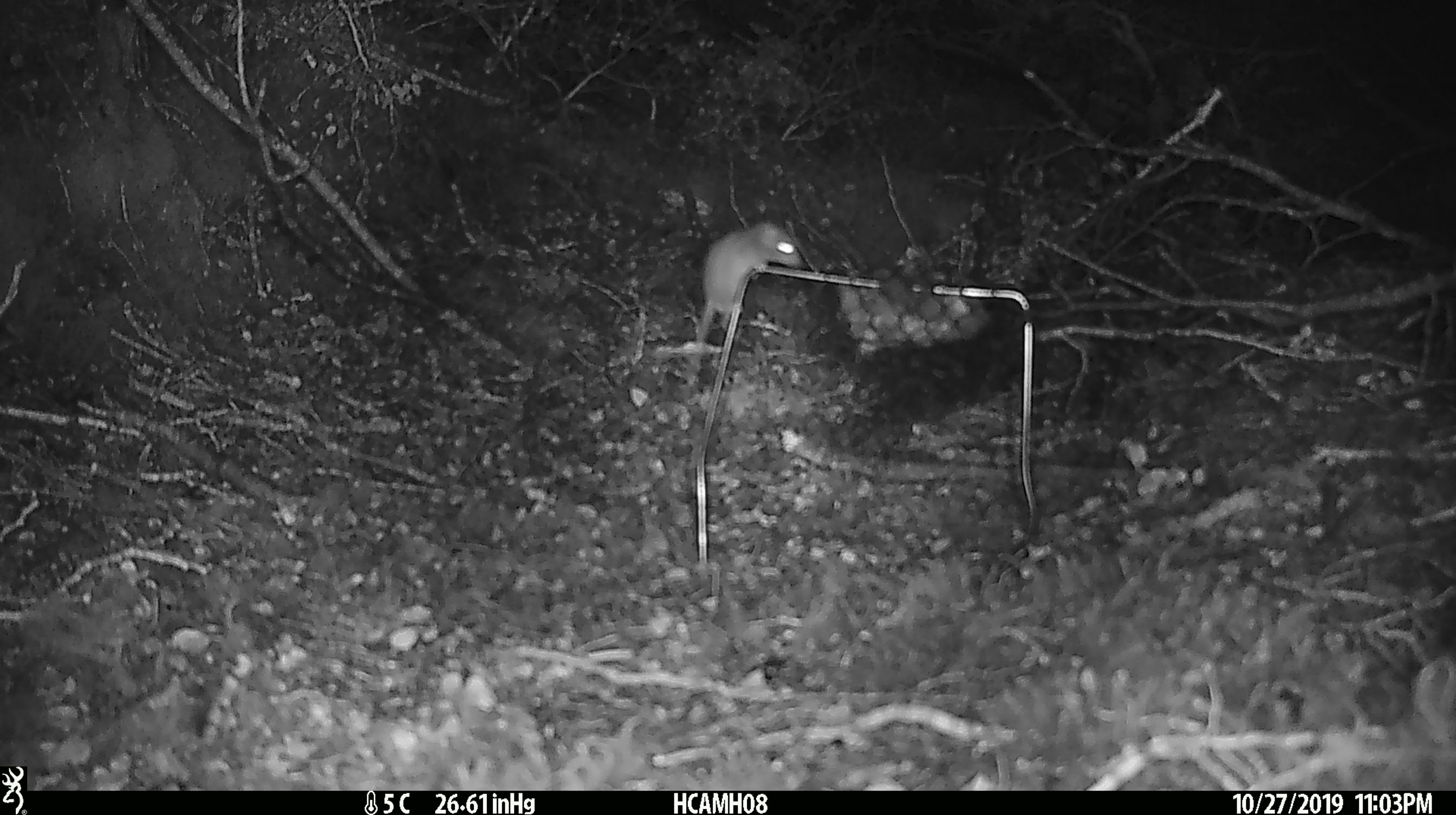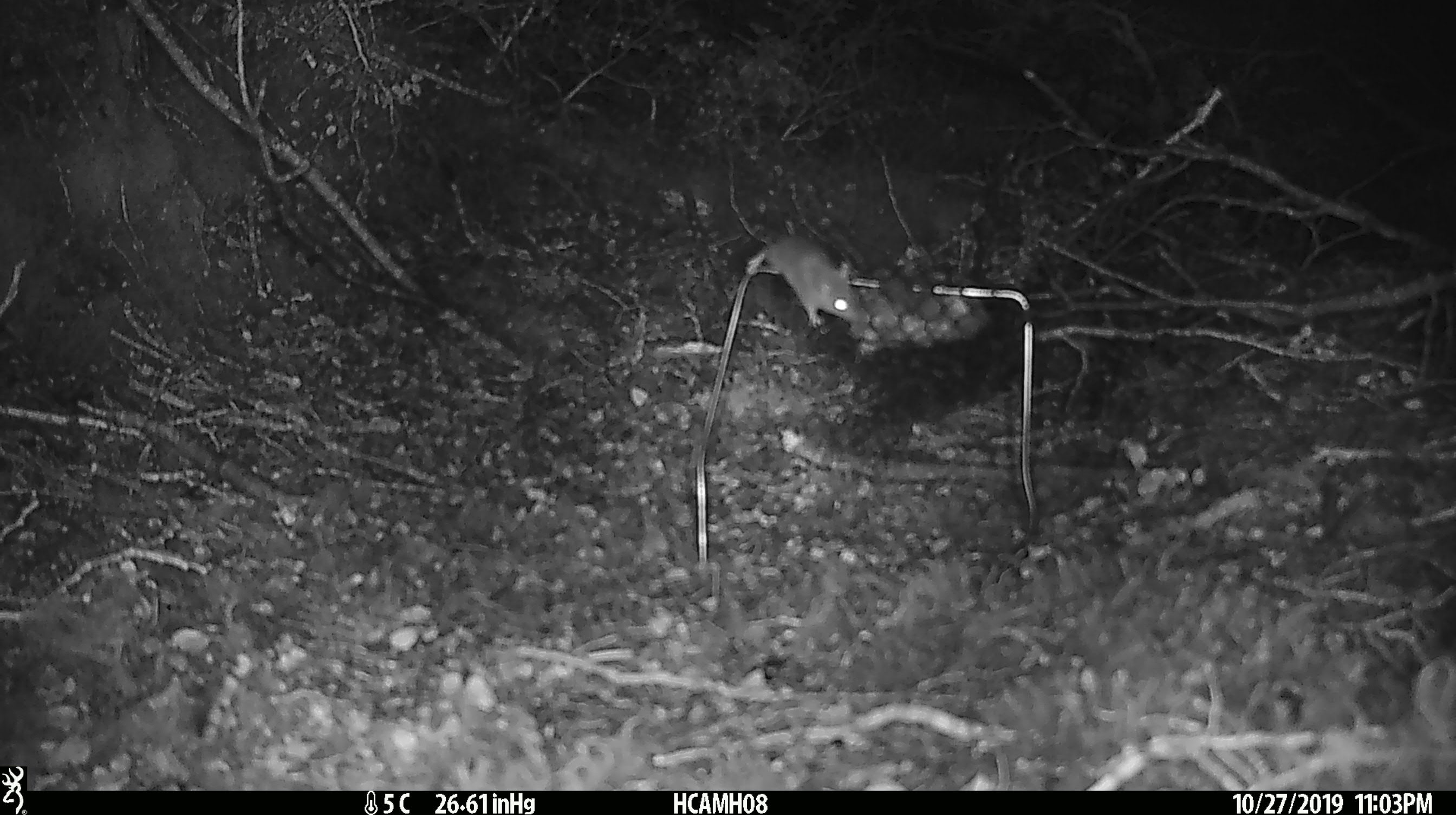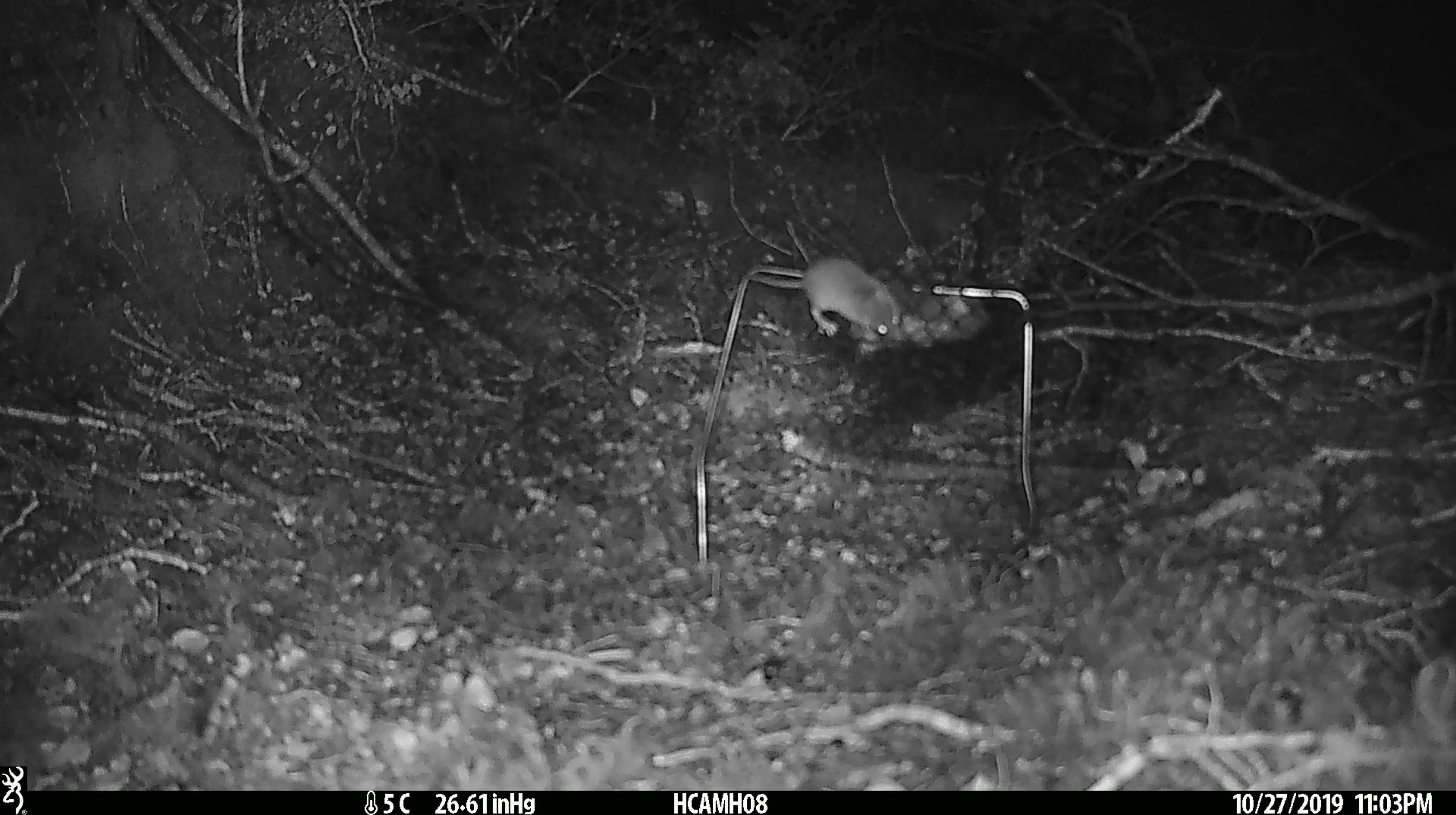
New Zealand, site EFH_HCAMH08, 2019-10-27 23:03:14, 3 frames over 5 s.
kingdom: Animalia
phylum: Chordata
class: Mammalia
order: Rodentia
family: Muridae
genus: Mus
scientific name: Mus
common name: mouse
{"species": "mouse (Mus)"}